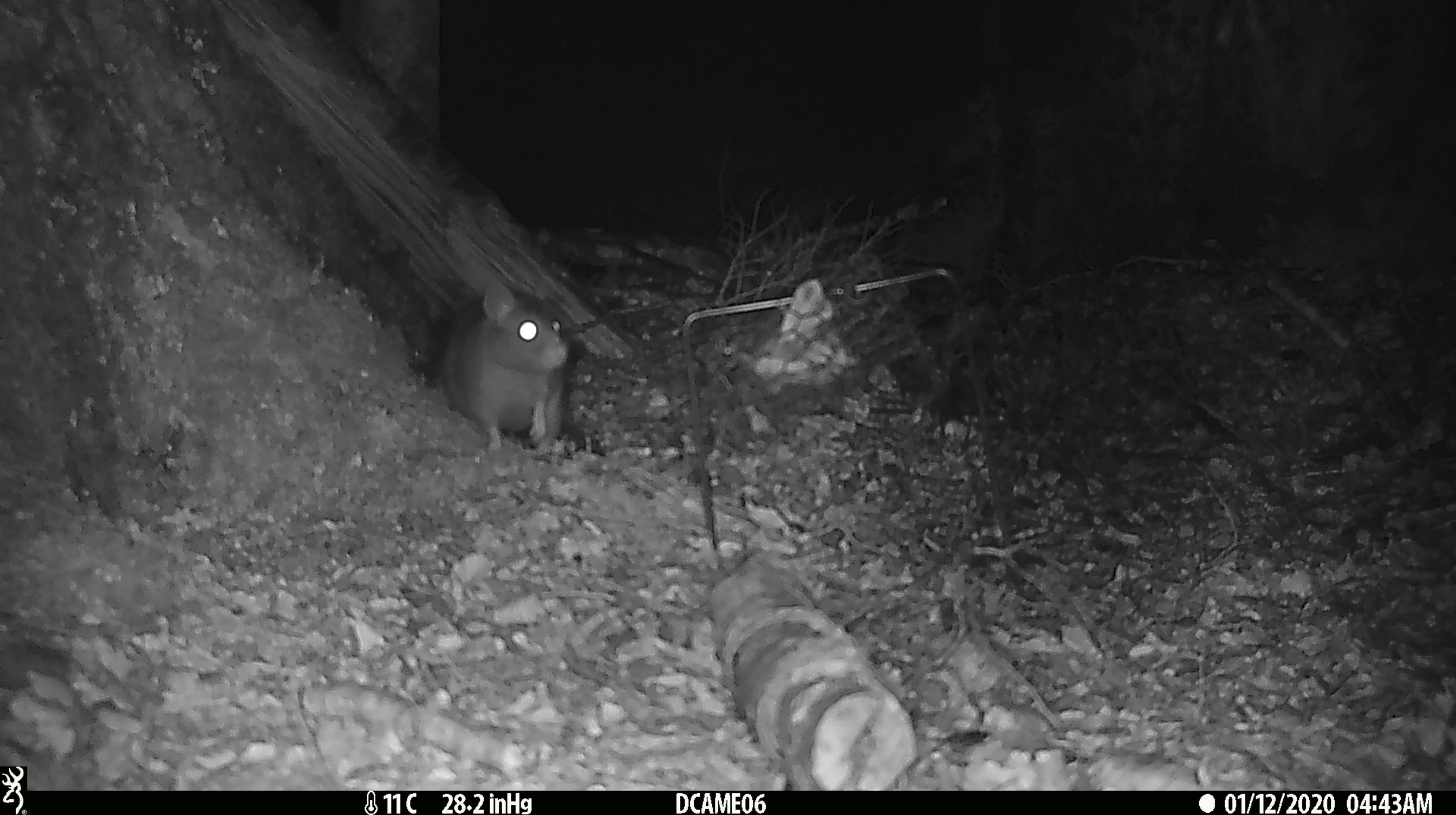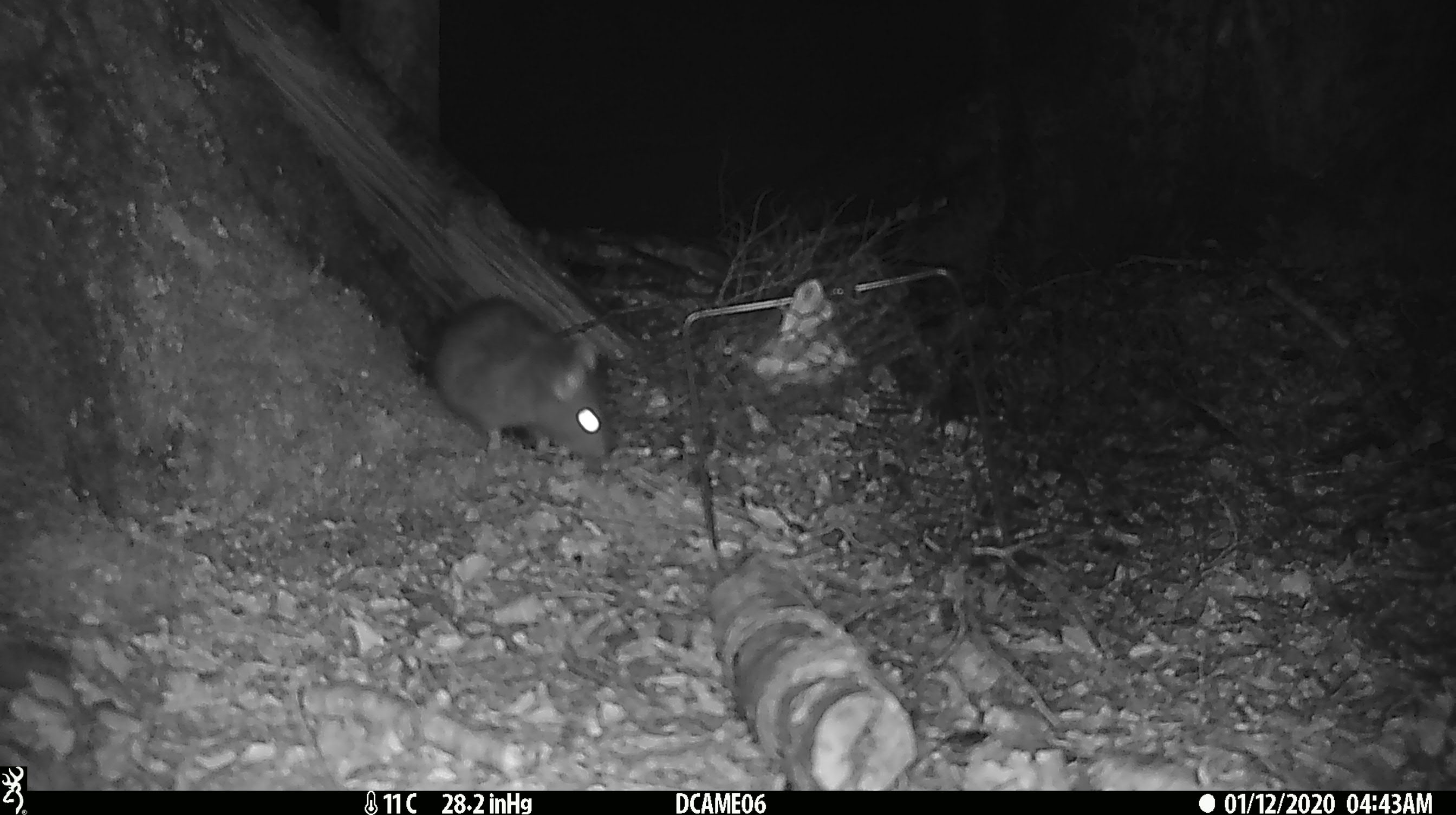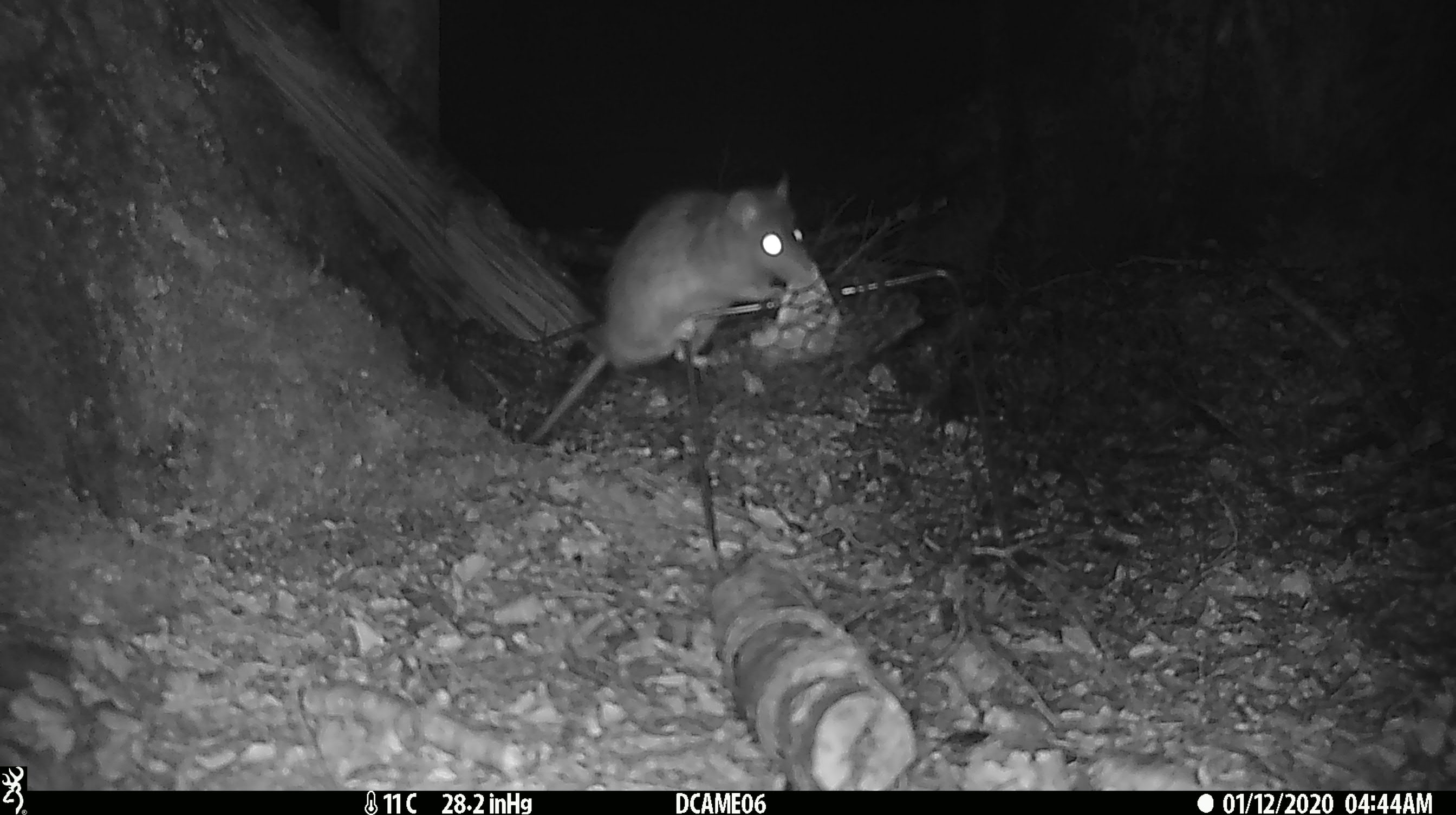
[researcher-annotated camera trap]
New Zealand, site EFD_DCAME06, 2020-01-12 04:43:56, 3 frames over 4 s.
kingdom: Animalia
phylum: Chordata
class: Mammalia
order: Rodentia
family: Muridae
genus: Rattus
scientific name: Rattus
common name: rat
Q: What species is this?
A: Rat (Rattus).